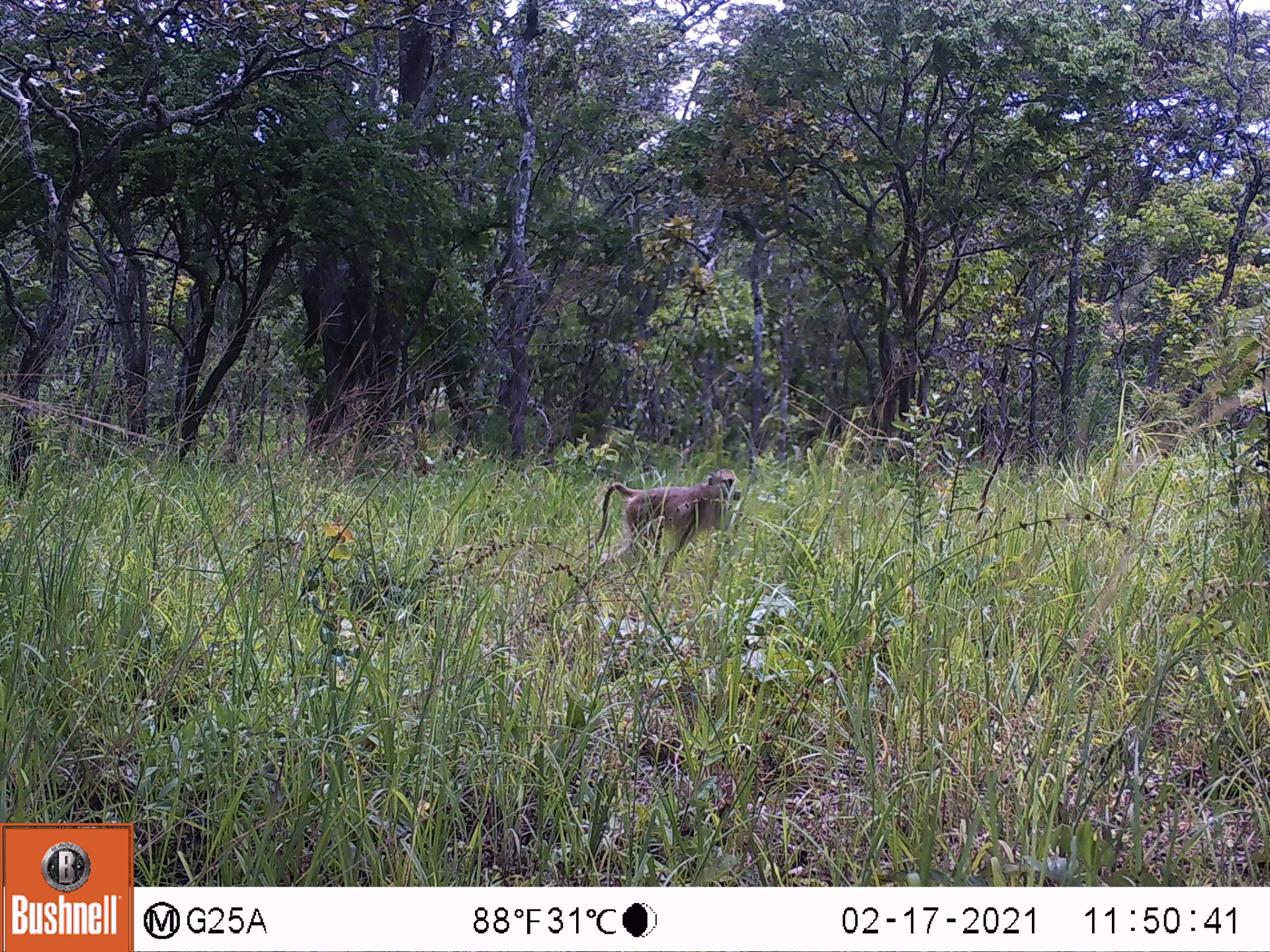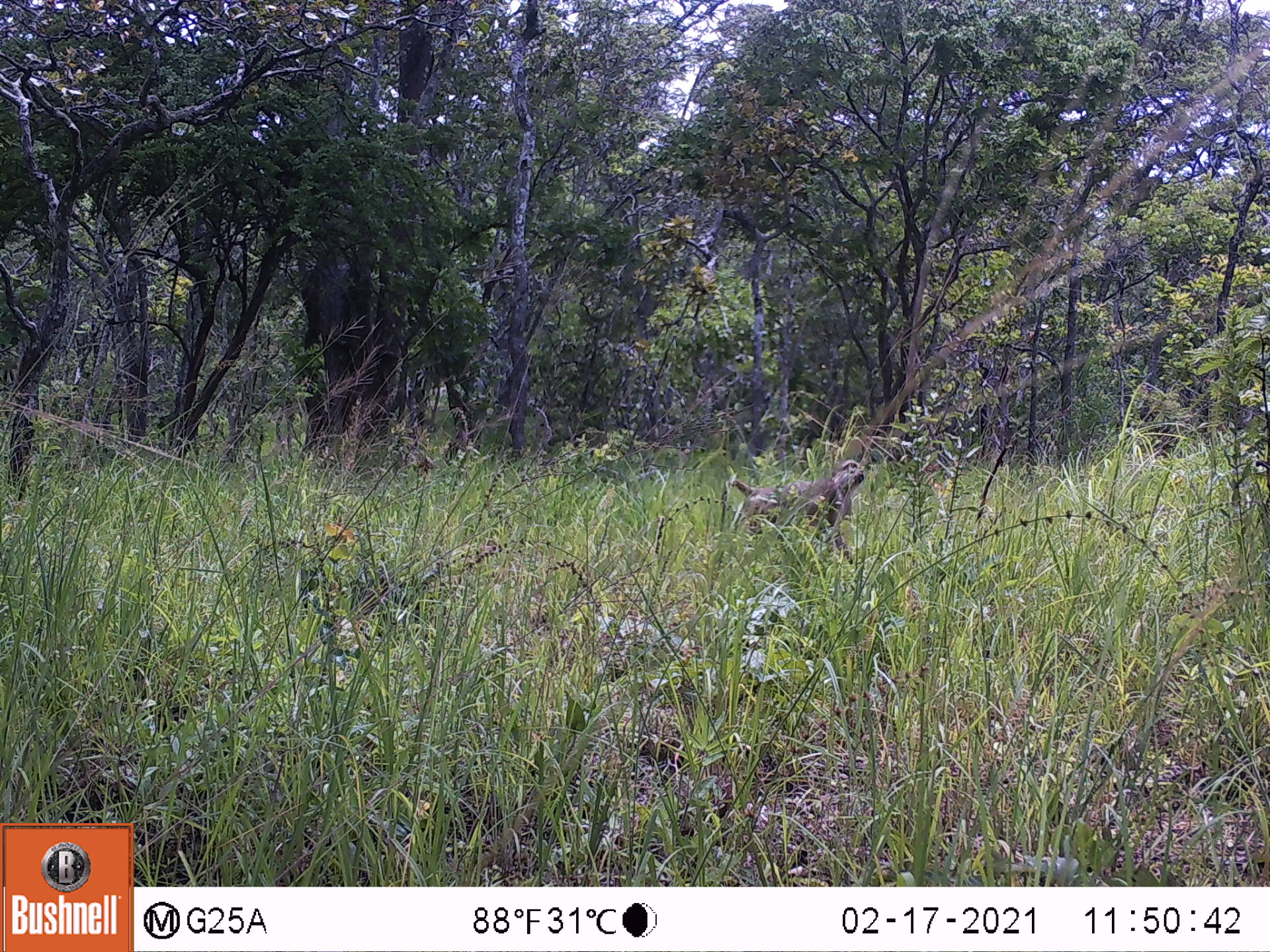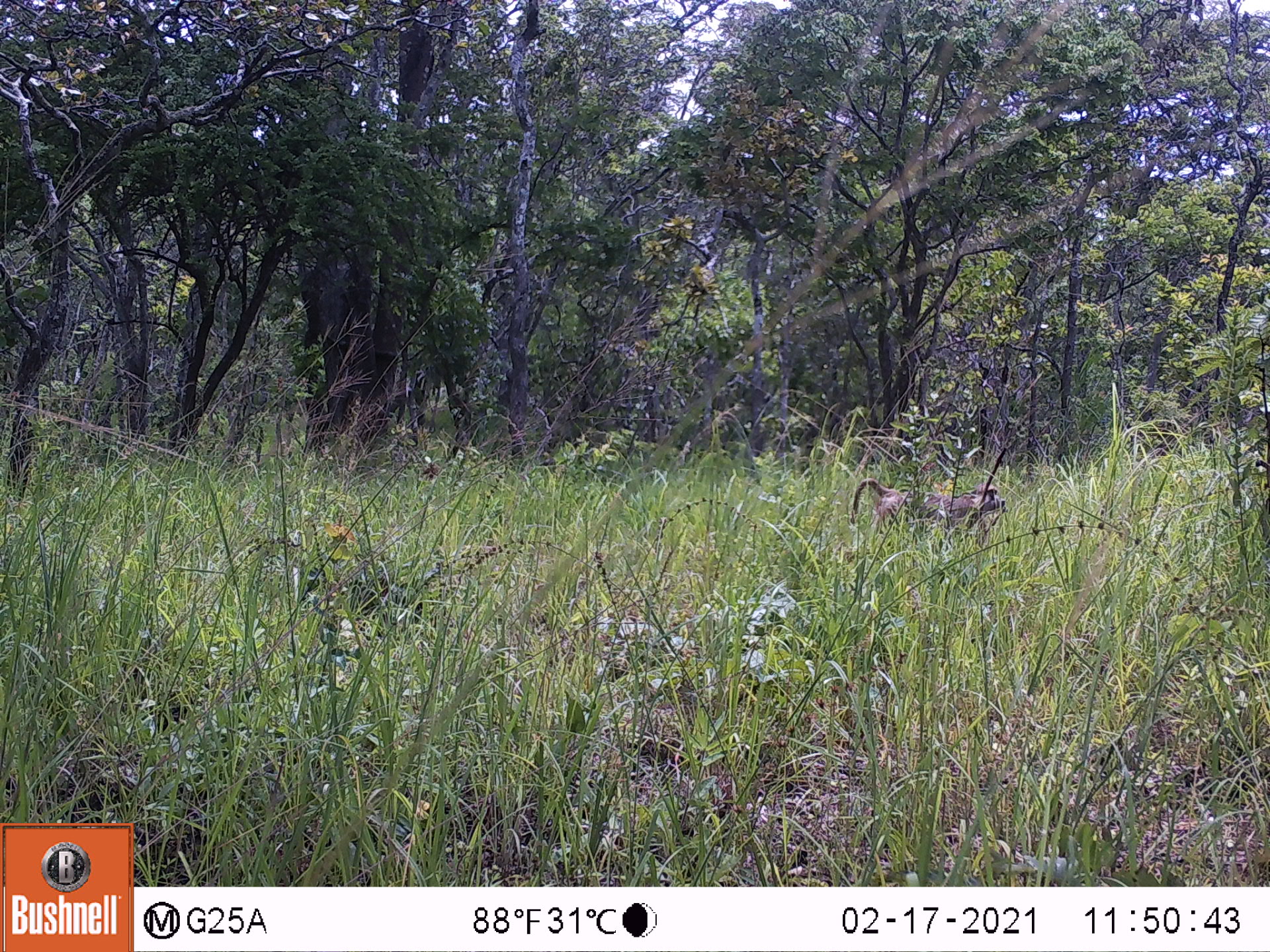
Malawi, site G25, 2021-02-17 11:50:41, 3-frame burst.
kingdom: Animalia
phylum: Chordata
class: Mammalia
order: Primates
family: Cercopithecidae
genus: Papio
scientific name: Papio cynocephalus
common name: yellow baboon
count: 1